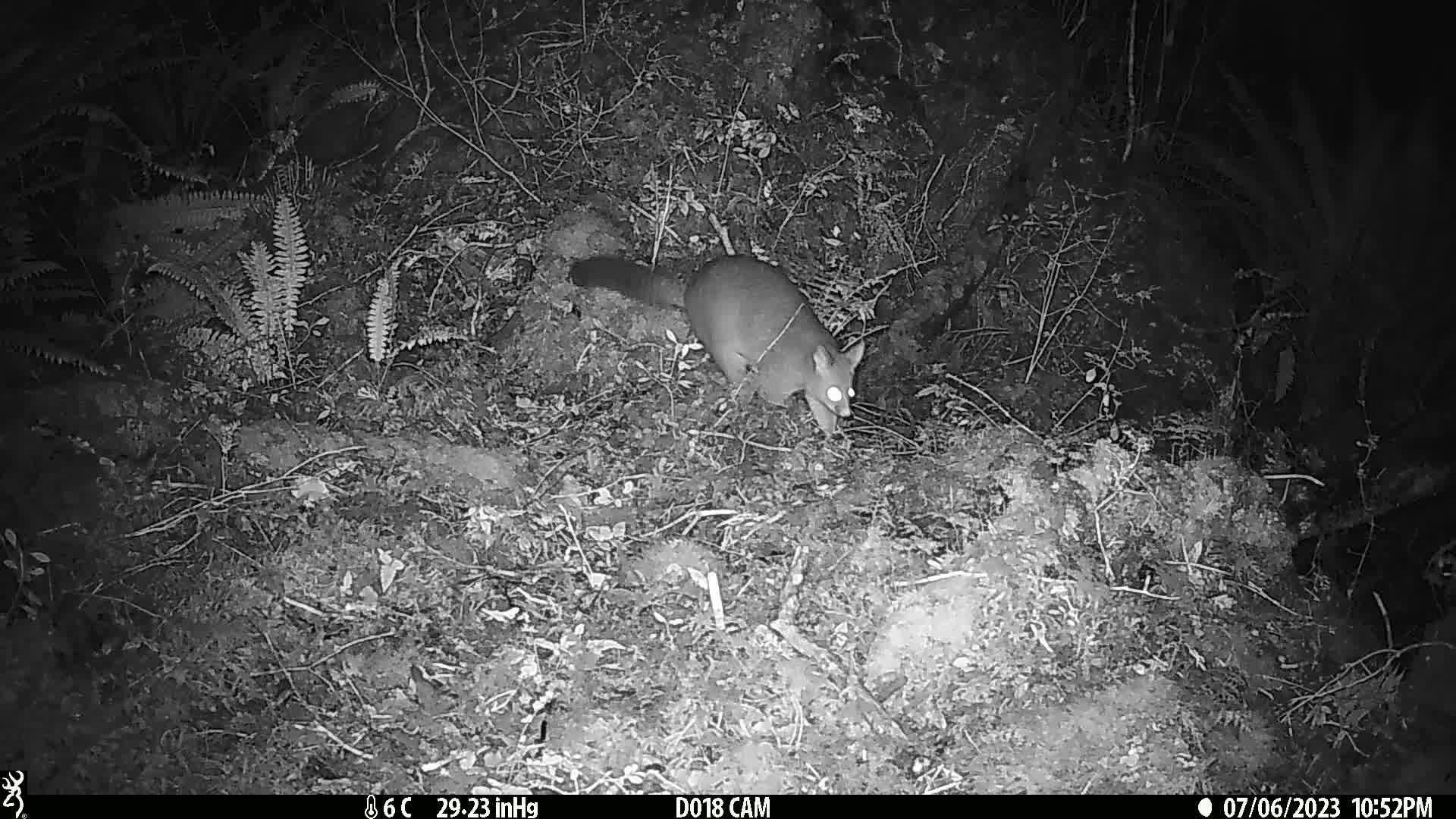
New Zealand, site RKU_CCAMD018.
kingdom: Animalia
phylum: Chordata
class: Mammalia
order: Diprotodontia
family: Phalangeridae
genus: Trichosurus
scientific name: Trichosurus vulpecula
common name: common brushtail possum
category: possum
Possum (common brushtail possum) (Trichosurus vulpecula).